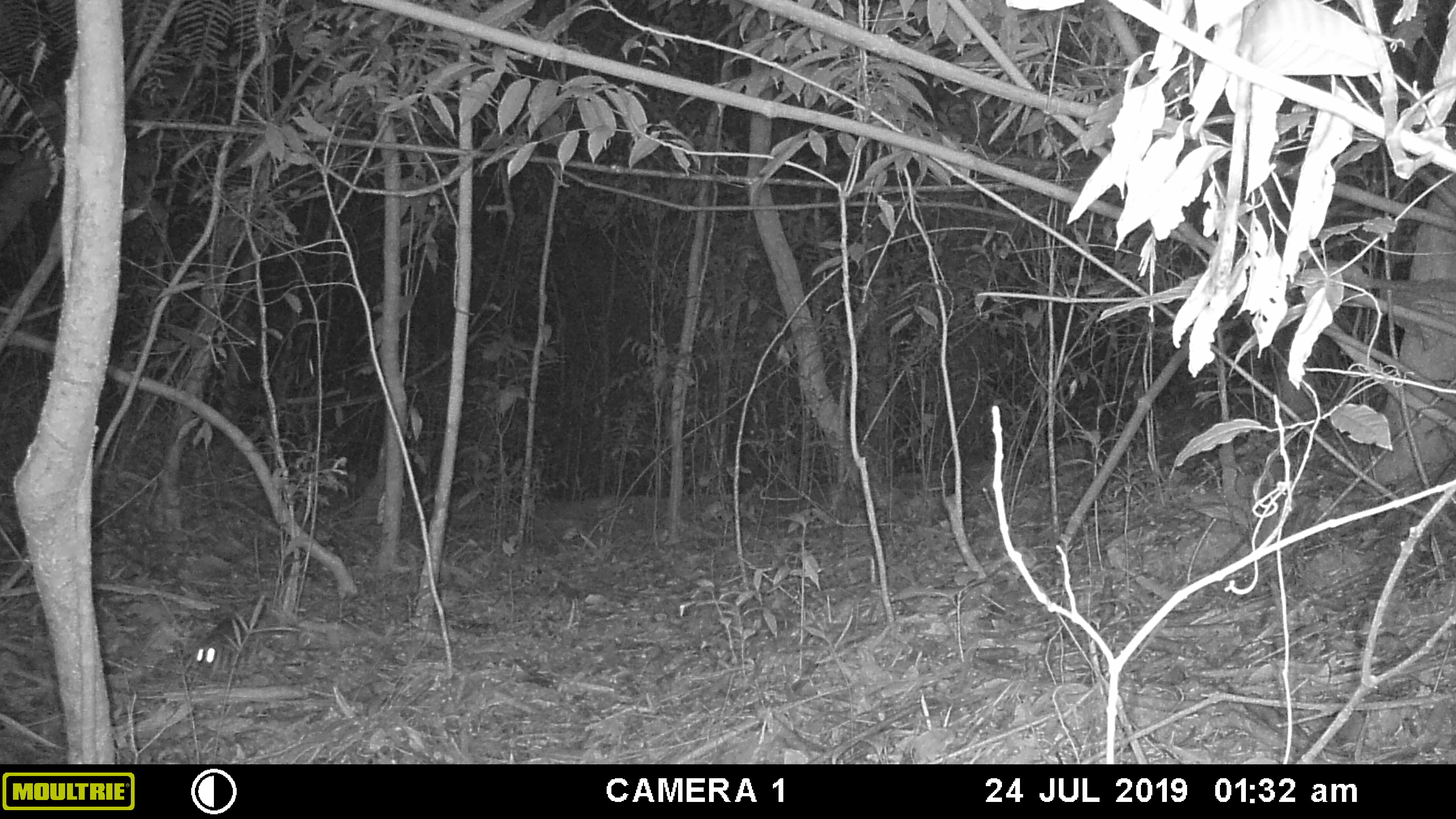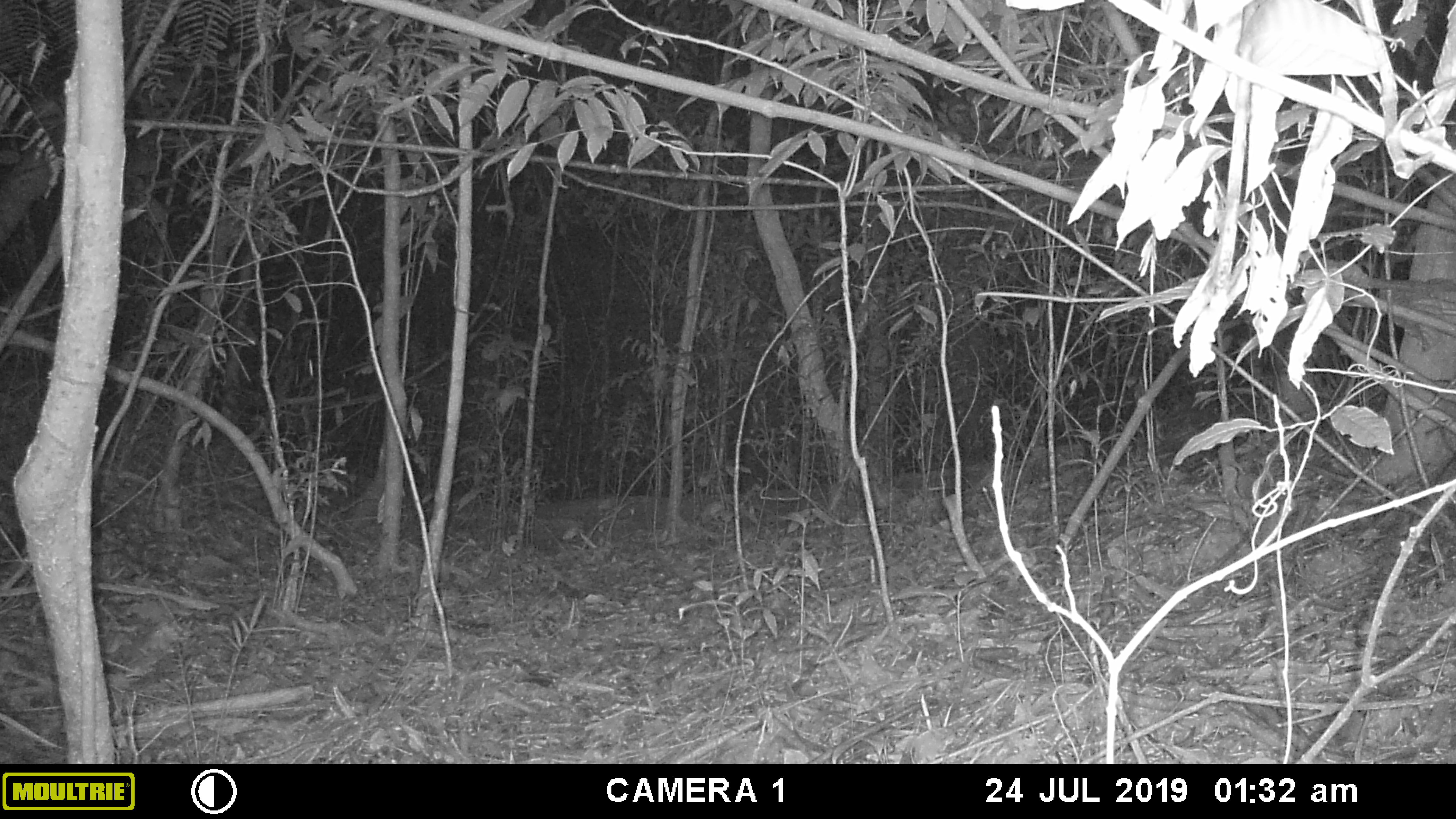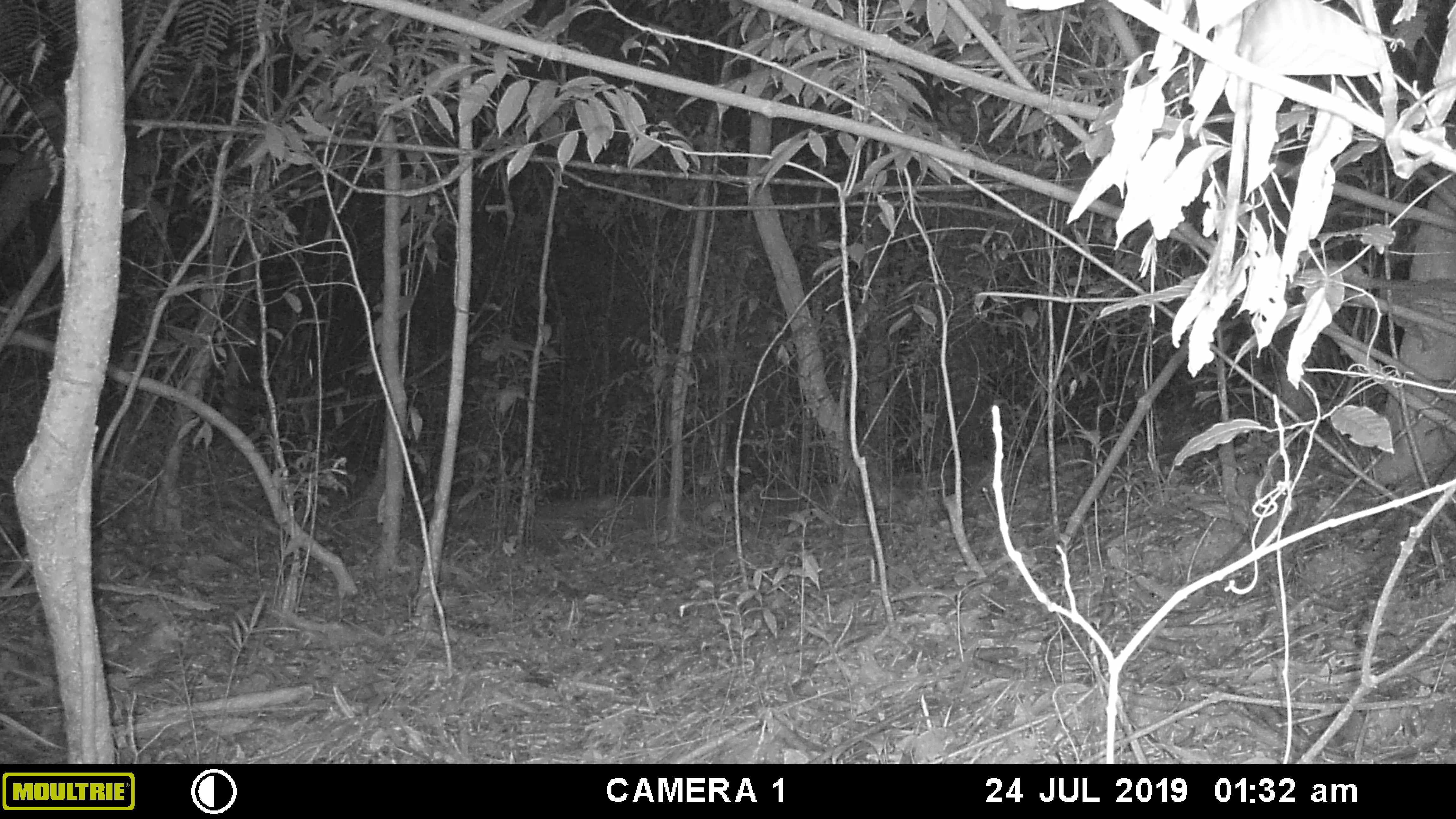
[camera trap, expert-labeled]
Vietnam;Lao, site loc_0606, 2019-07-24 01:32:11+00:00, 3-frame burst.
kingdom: Animalia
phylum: Chordata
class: Mammalia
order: Carnivora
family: Mustelidae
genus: Melogale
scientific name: Melogale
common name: ferret badger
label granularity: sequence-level